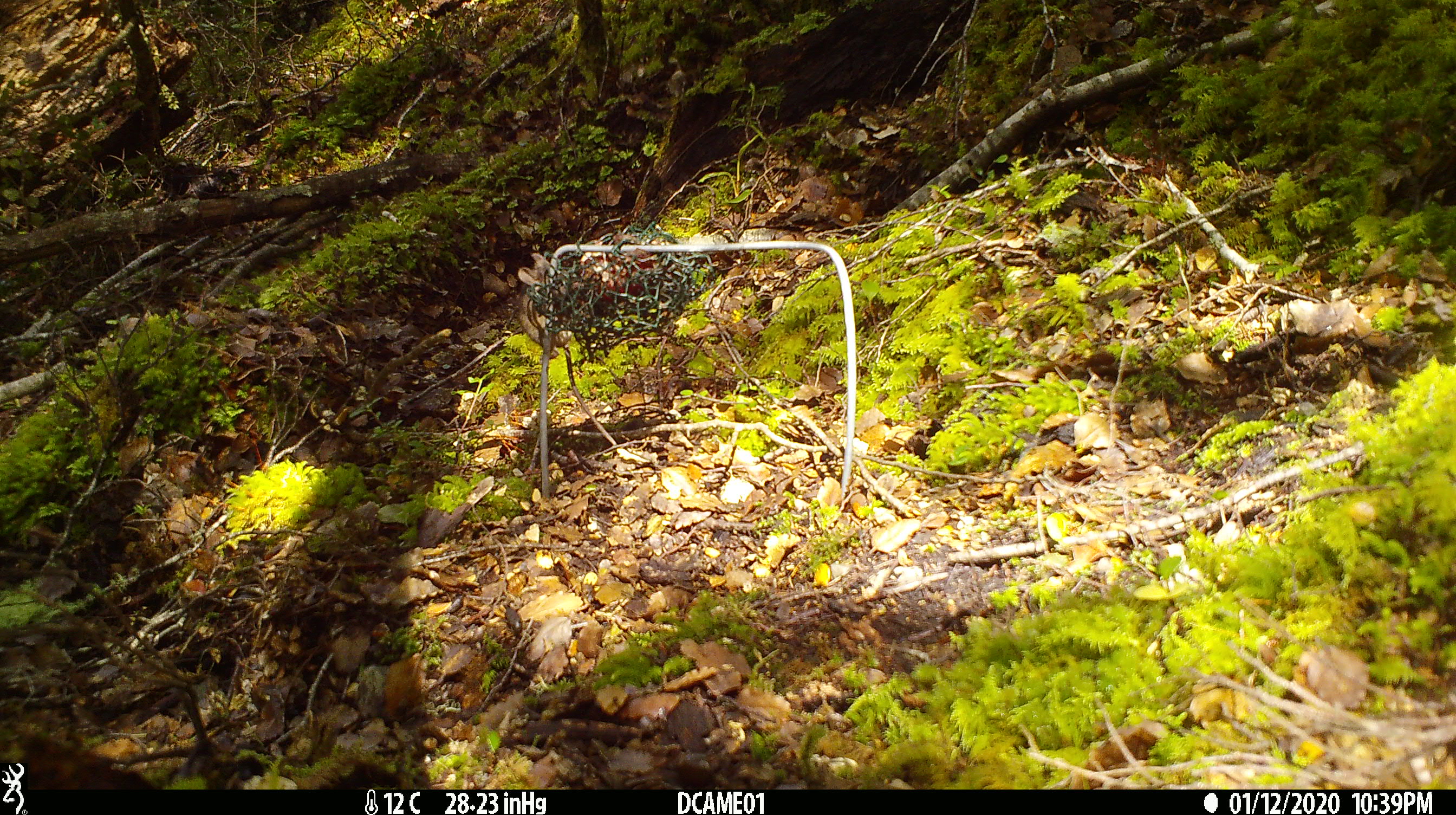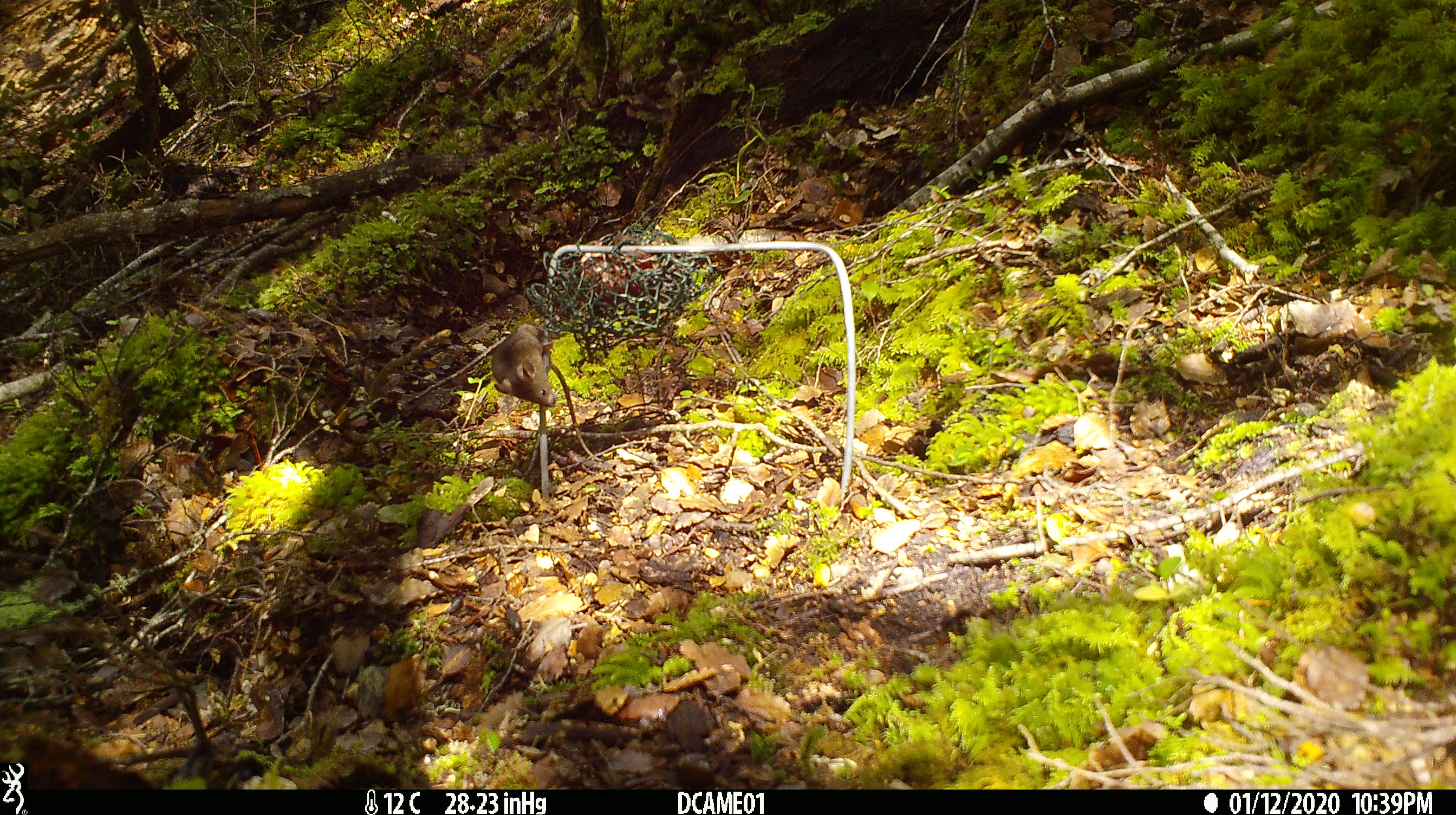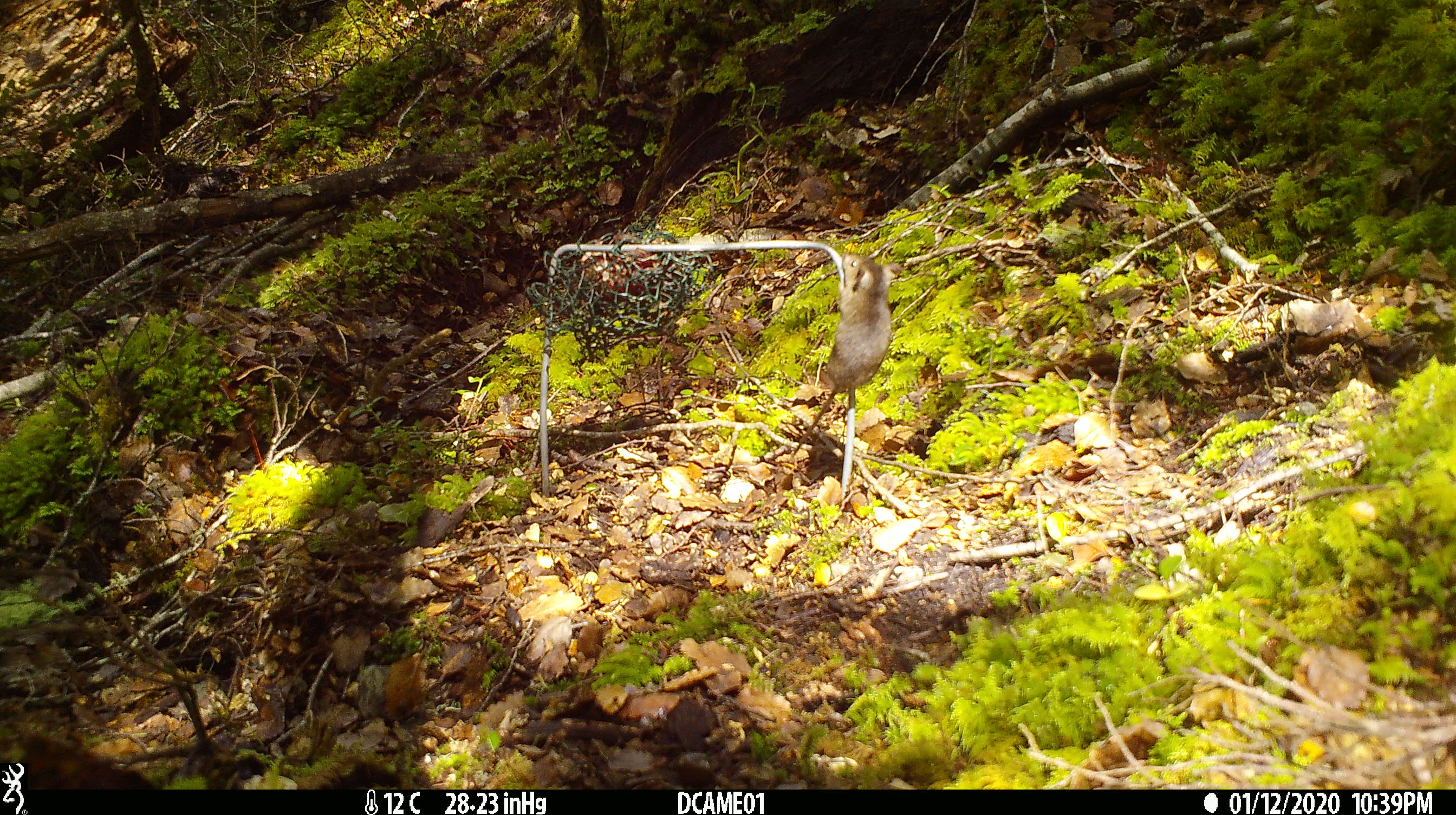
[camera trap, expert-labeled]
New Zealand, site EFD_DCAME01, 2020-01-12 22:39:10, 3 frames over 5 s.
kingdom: Animalia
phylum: Chordata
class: Mammalia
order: Rodentia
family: Muridae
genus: Mus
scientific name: Mus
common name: mouse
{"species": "mouse (Mus)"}